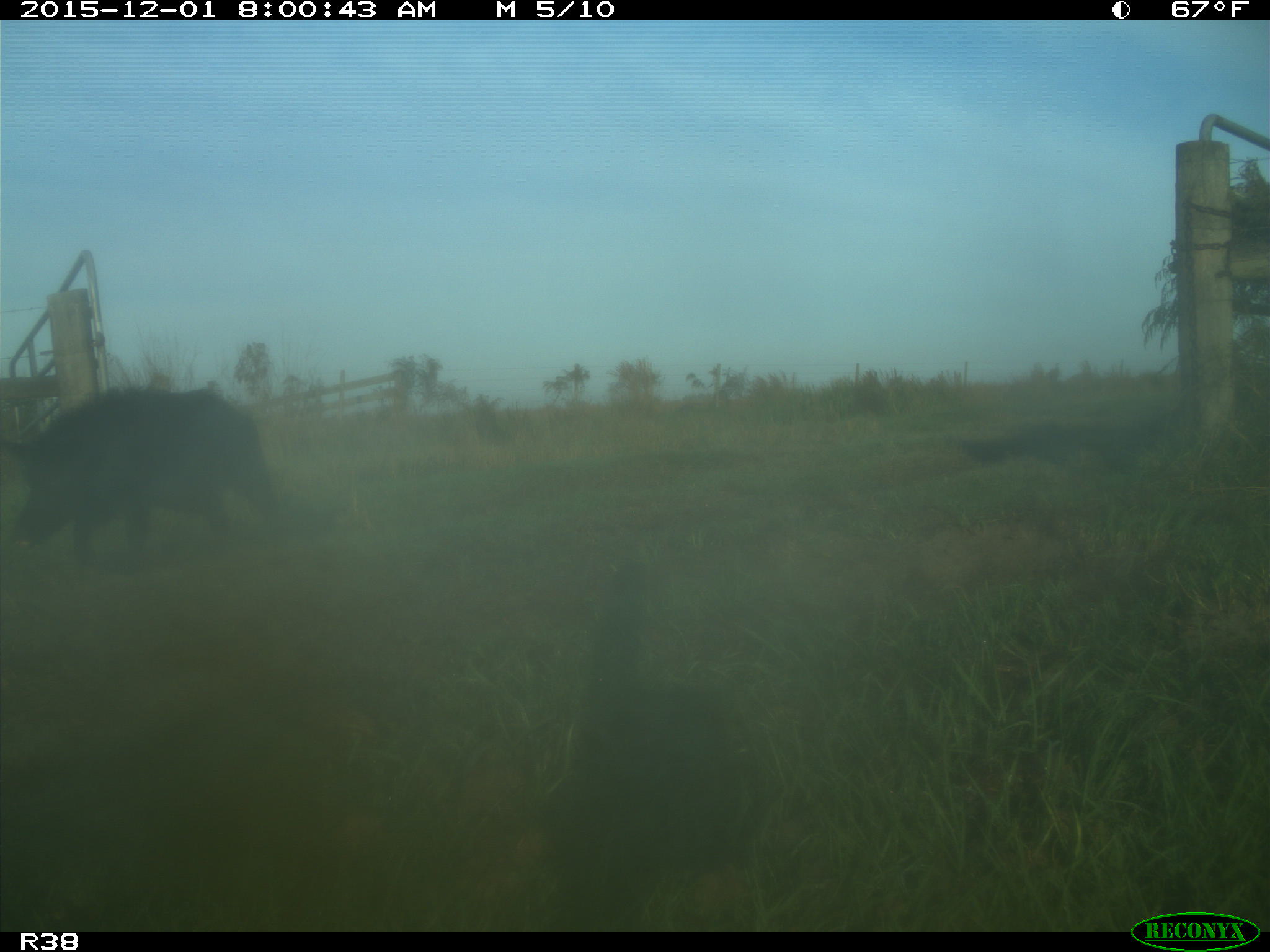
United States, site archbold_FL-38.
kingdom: Animalia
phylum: Chordata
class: Mammalia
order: Artiodactyla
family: Suidae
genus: Sus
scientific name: Sus scrofa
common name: wild boar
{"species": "Sus scrofa (wild boar)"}